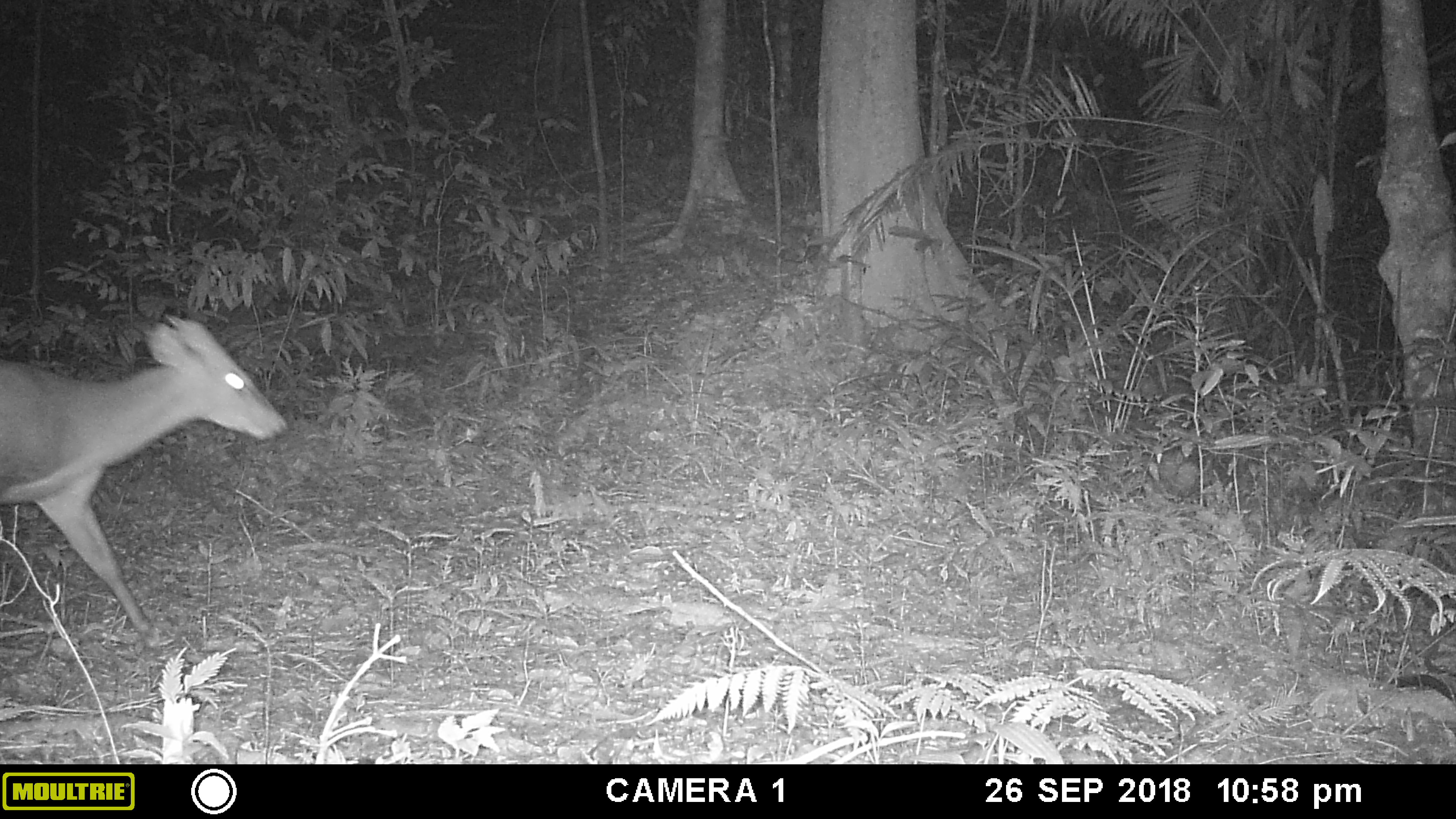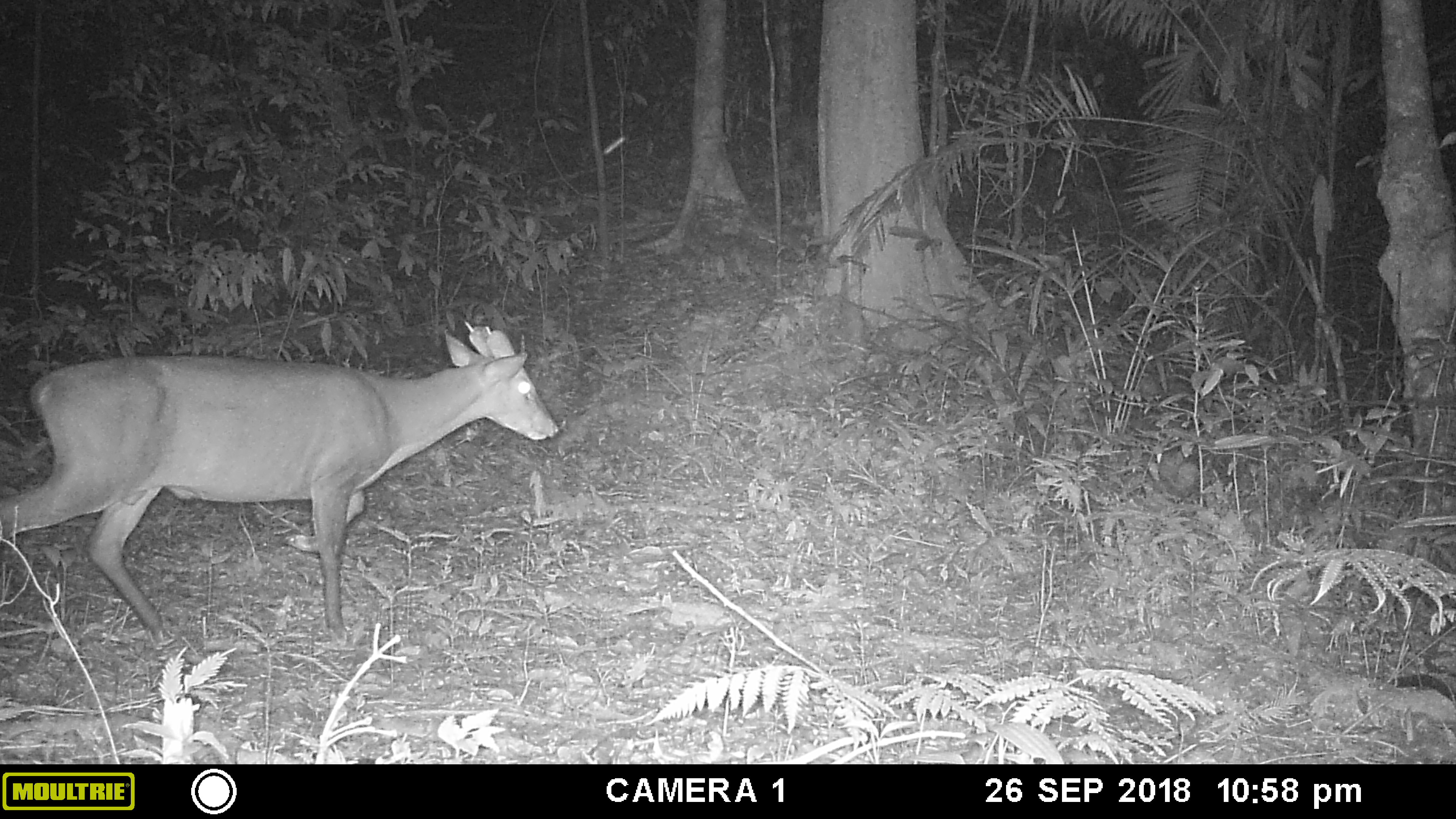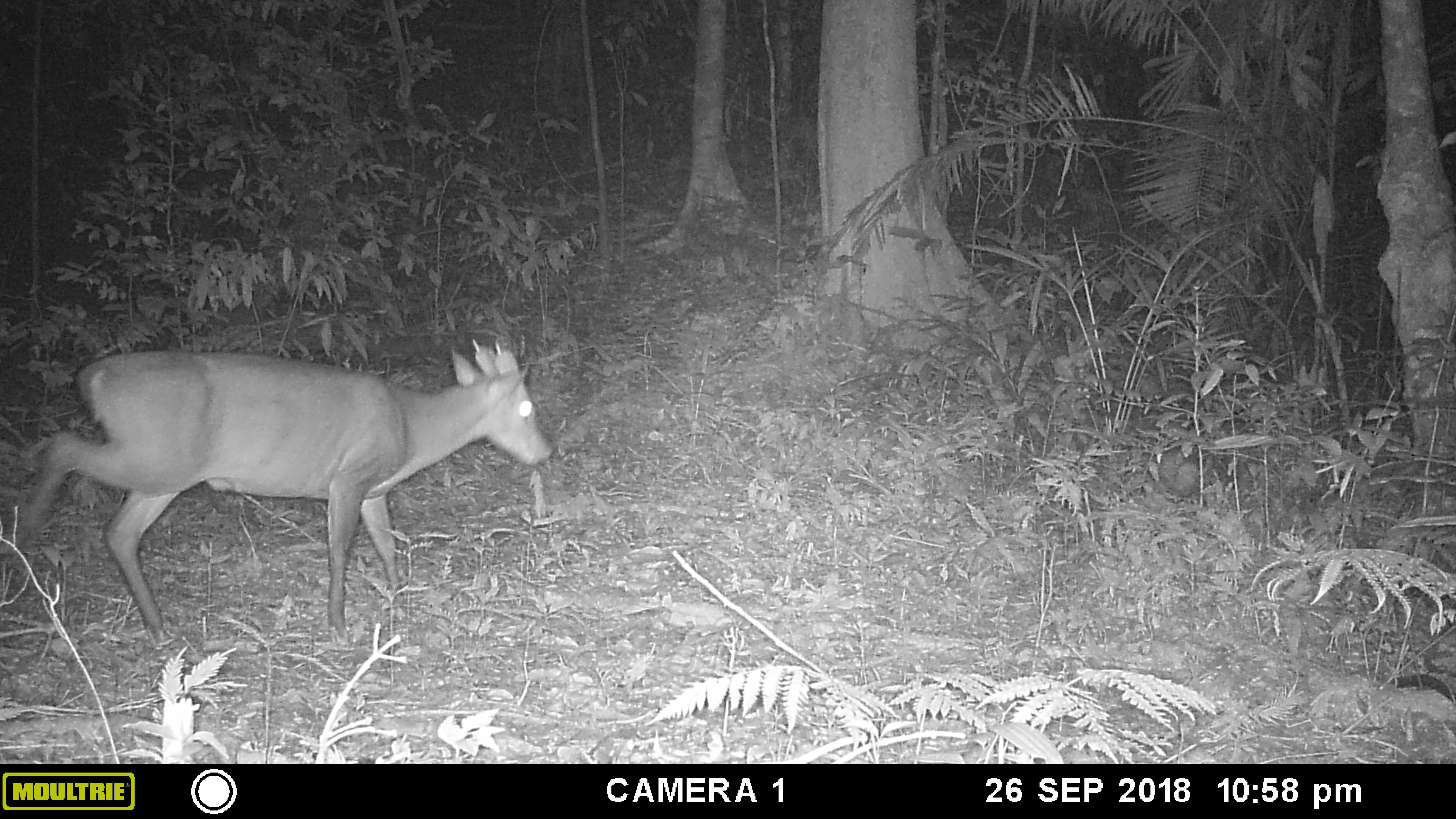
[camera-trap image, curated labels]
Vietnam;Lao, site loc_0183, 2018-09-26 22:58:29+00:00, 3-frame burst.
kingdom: Animalia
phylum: Chordata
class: Mammalia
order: Artiodactyla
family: Cervidae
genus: Muntiacus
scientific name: Muntiacus vuquangensis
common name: large-antlered muntjac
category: large antlered muntjac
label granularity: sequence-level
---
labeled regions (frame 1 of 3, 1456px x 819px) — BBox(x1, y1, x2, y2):
large antlered muntjac: BBox(0, 313, 289, 632)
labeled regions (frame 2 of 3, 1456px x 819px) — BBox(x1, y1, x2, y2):
large antlered muntjac: BBox(0, 322, 562, 636)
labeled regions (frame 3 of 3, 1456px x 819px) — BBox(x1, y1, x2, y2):
large antlered muntjac: BBox(0, 336, 558, 648)